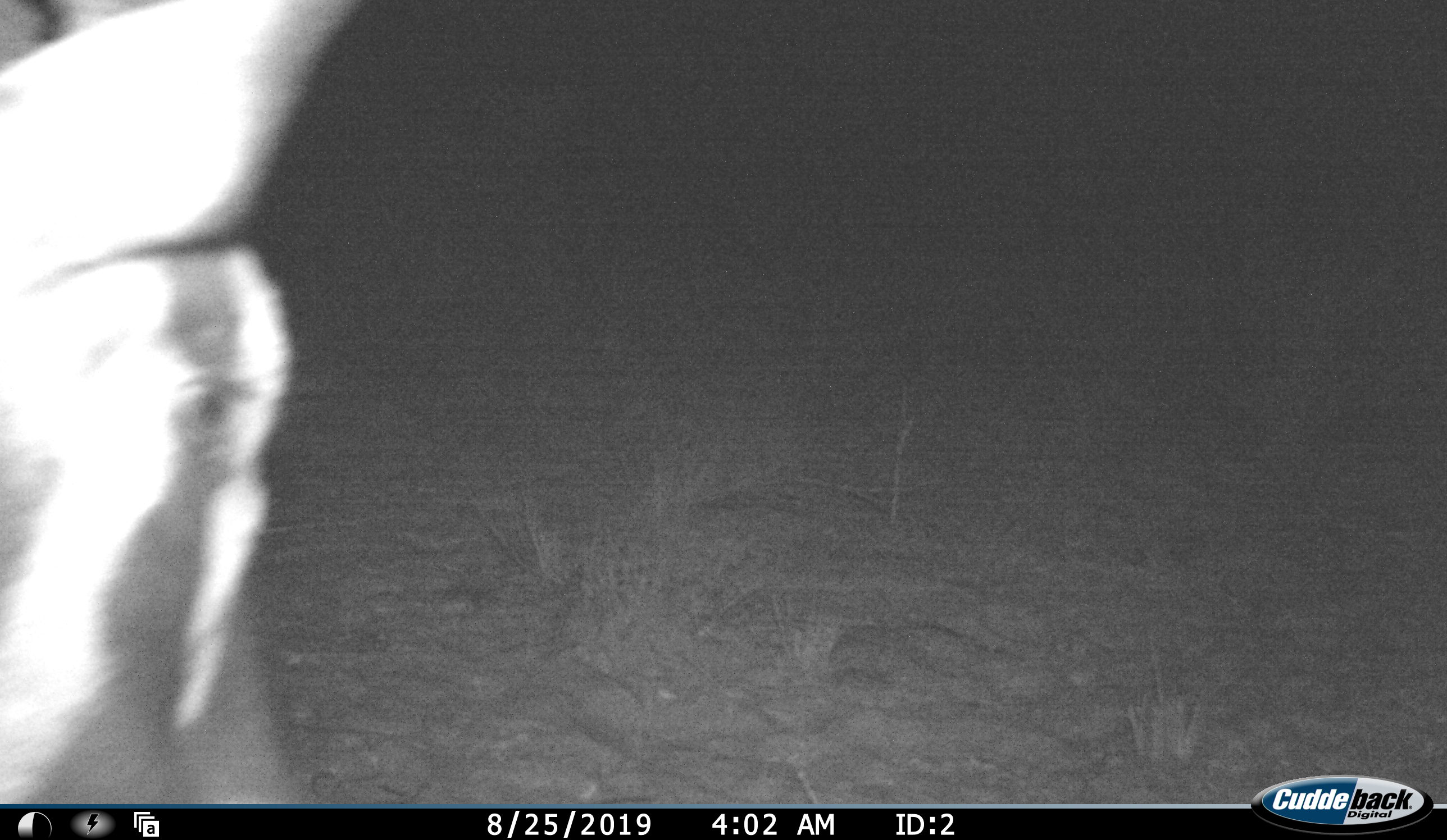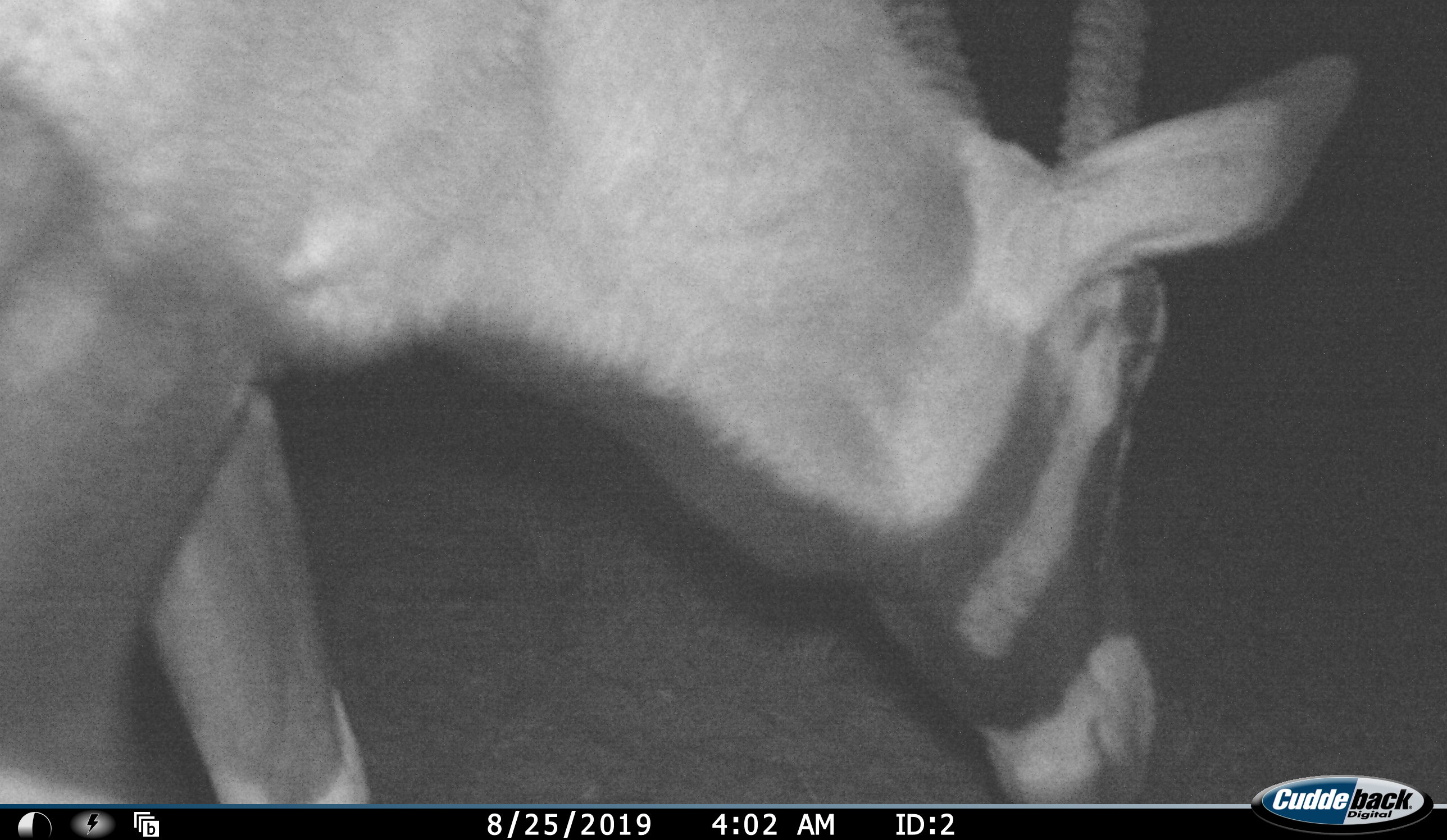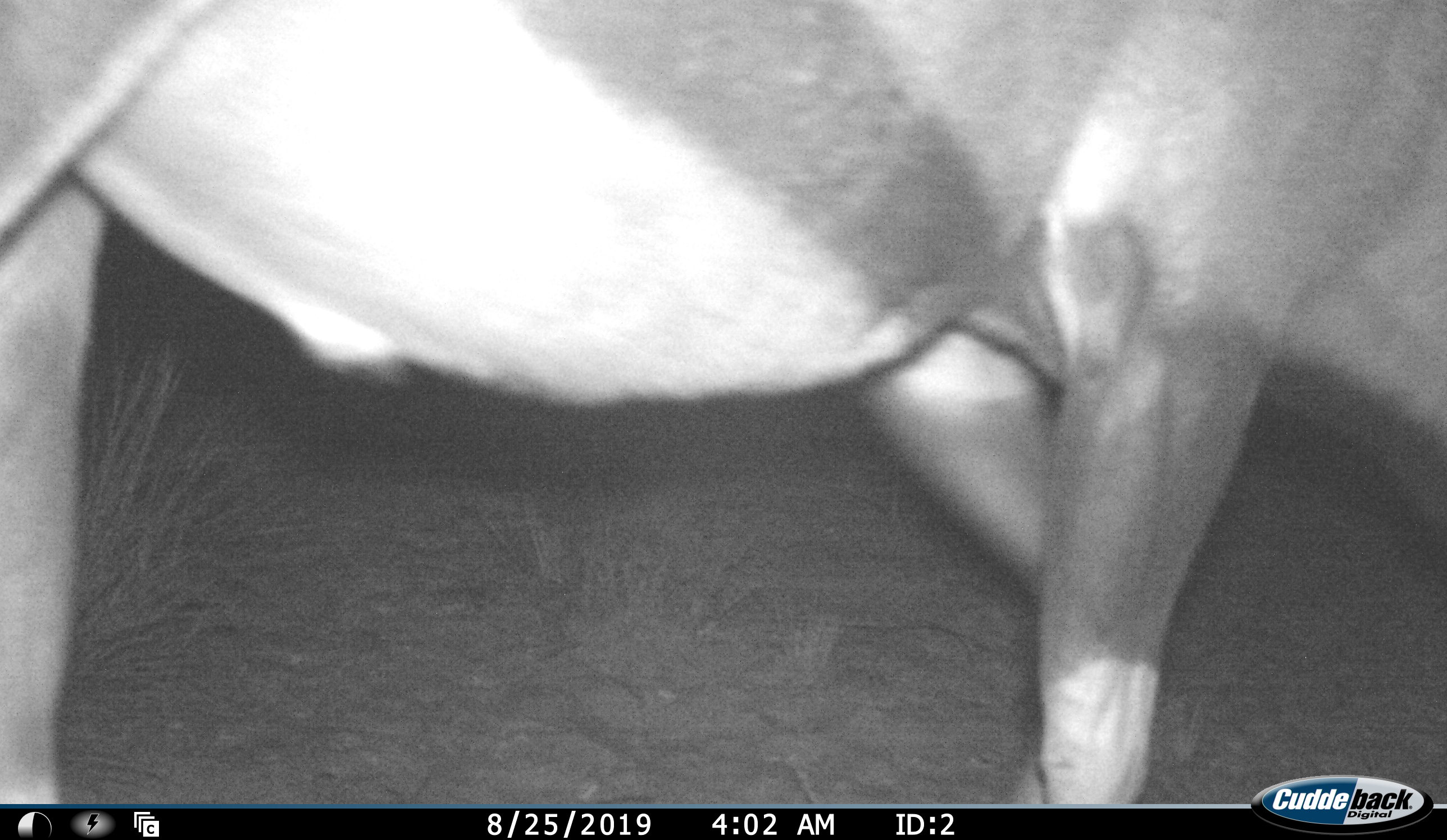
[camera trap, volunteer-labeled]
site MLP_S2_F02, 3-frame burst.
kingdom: Animalia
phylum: Chordata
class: Mammalia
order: Artiodactyla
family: Bovidae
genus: Oryx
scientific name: Oryx gazella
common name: gemsbok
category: oryx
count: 1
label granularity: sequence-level